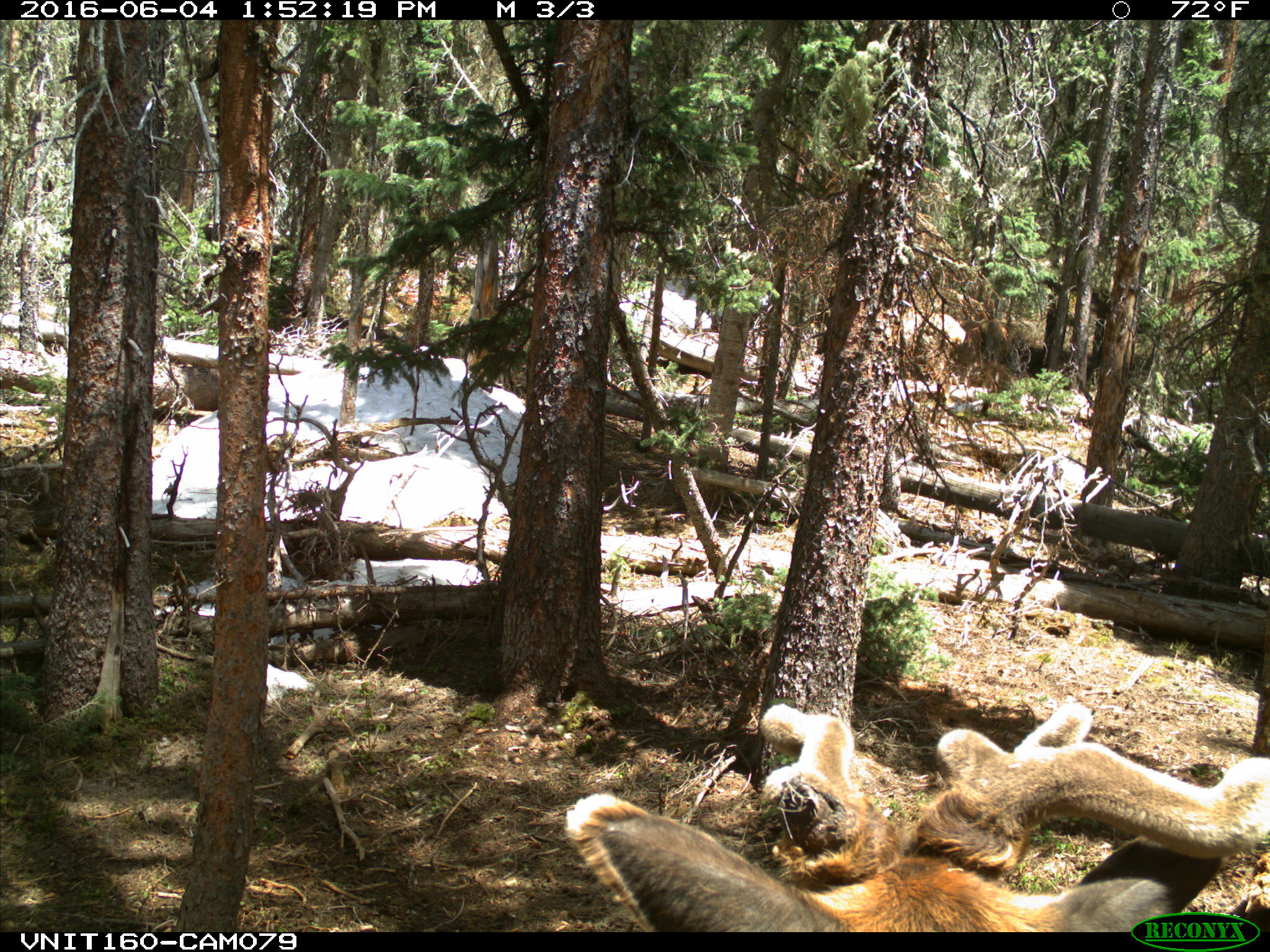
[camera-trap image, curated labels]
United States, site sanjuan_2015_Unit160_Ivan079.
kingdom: Animalia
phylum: Chordata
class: Mammalia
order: Artiodactyla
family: Cervidae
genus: Cervus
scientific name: Cervus elaphus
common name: red deer